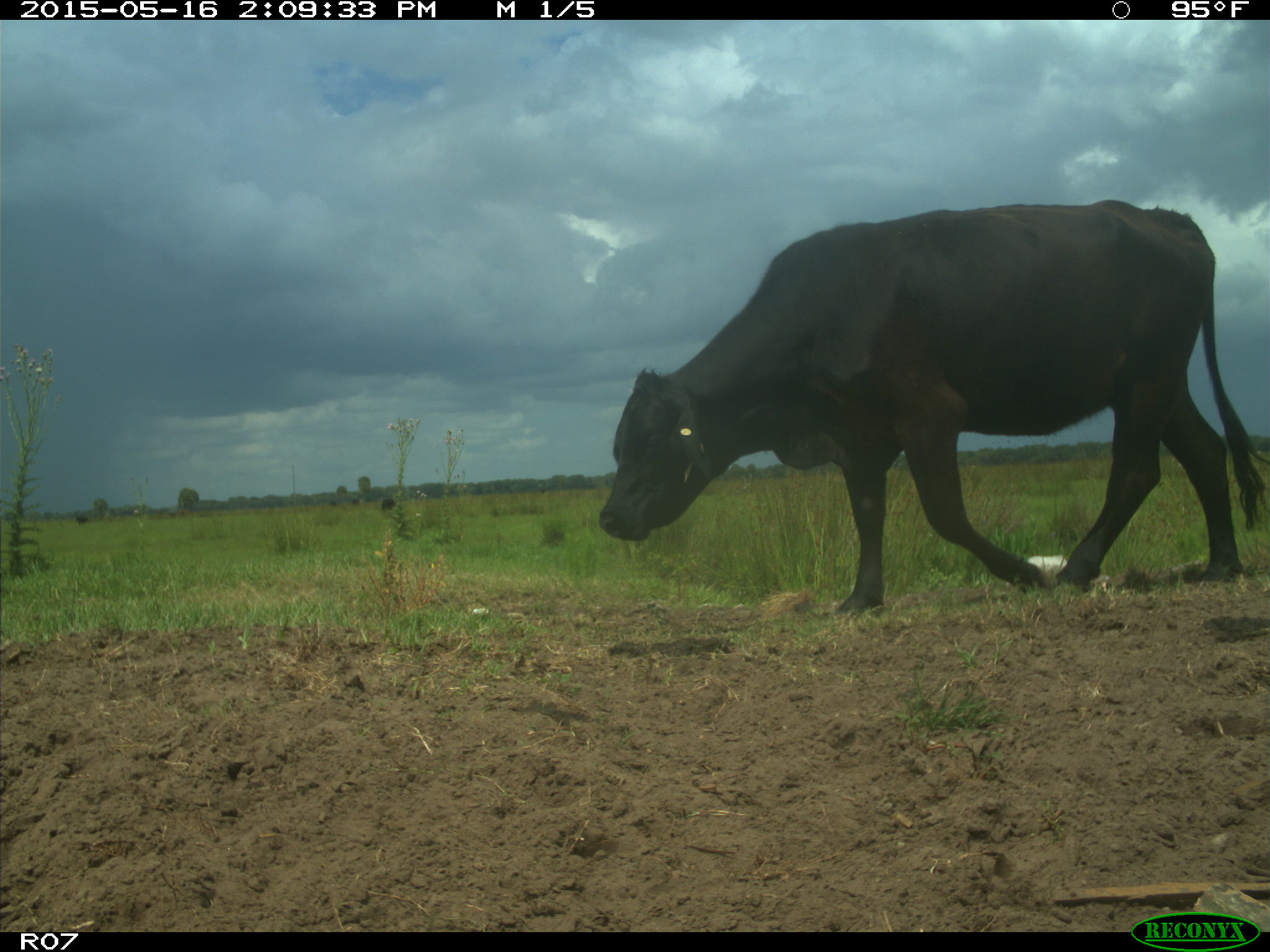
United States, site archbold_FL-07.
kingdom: Animalia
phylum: Chordata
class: Mammalia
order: Artiodactyla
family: Bovidae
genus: Bos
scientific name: Bos taurus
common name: domestic cow